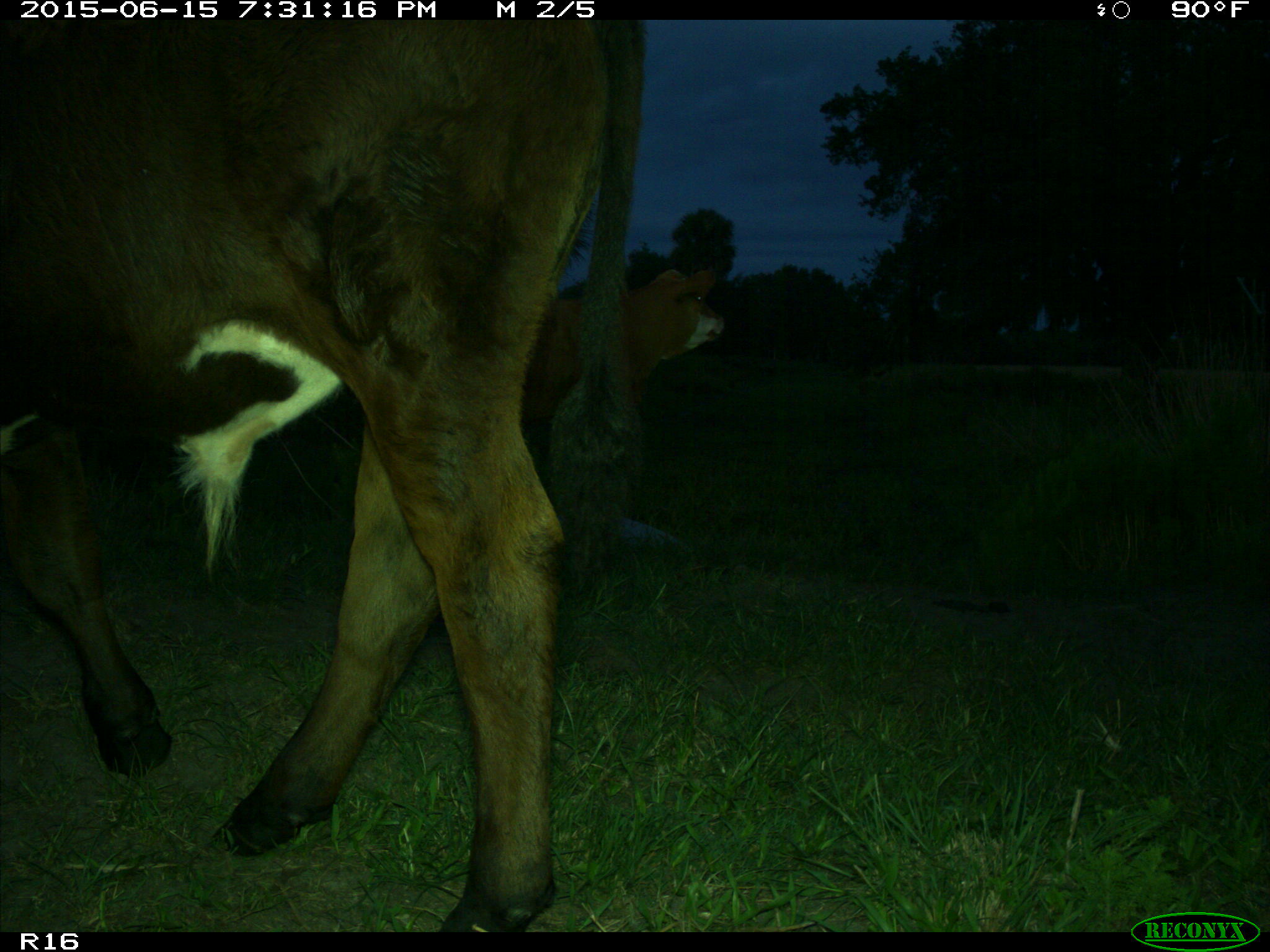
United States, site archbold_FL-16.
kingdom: Animalia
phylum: Chordata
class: Mammalia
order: Artiodactyla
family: Bovidae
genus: Bos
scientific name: Bos taurus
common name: domestic cow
Bos taurus (domestic cow).